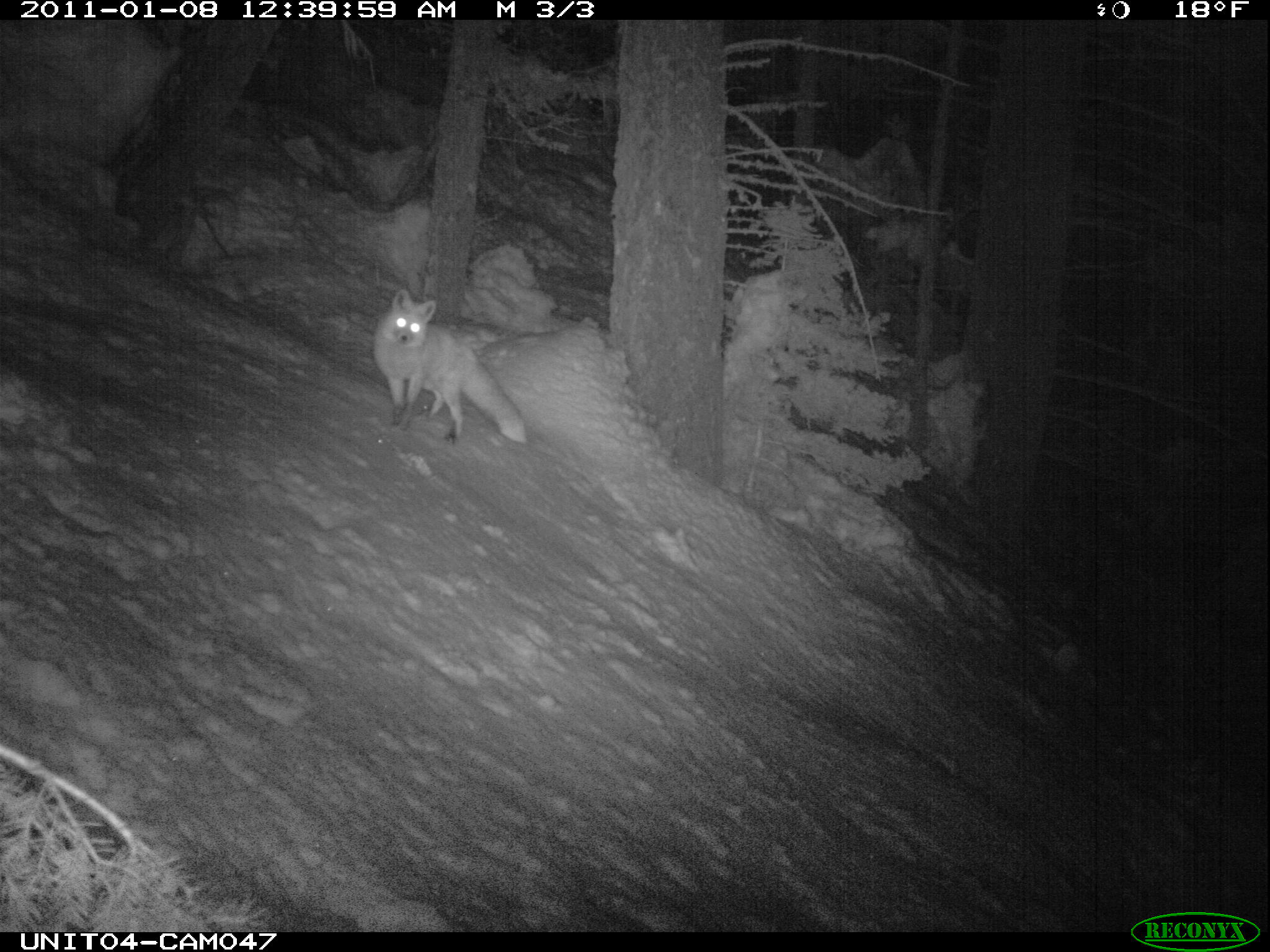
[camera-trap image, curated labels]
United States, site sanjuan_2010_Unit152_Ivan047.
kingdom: Animalia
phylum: Chordata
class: Mammalia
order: Carnivora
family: Canidae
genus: Vulpes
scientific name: Vulpes vulpes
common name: red fox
Vulpes vulpes (red fox).